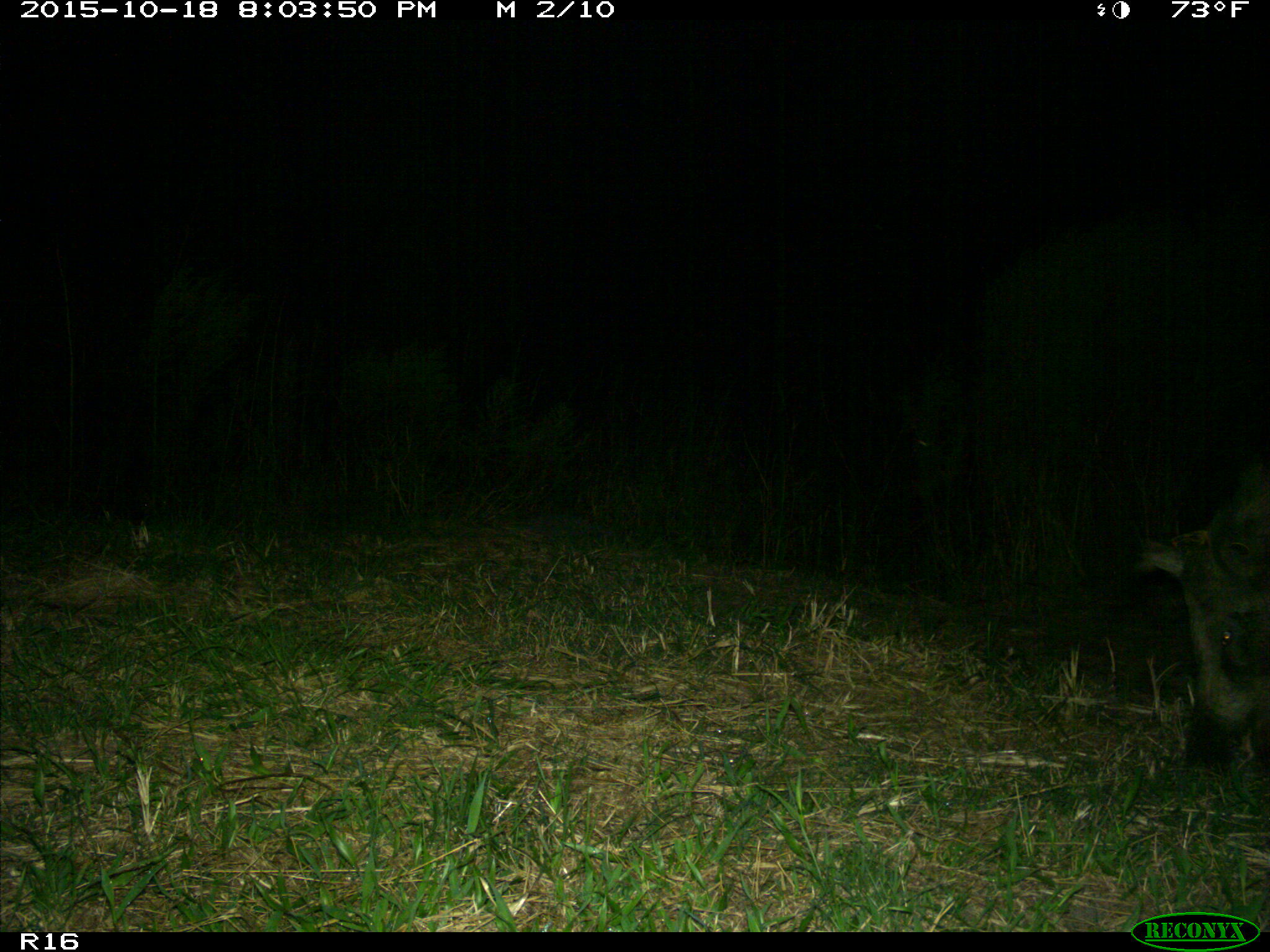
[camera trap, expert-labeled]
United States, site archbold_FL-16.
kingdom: Animalia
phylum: Chordata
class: Mammalia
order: Artiodactyla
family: Suidae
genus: Sus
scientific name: Sus scrofa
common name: wild boar